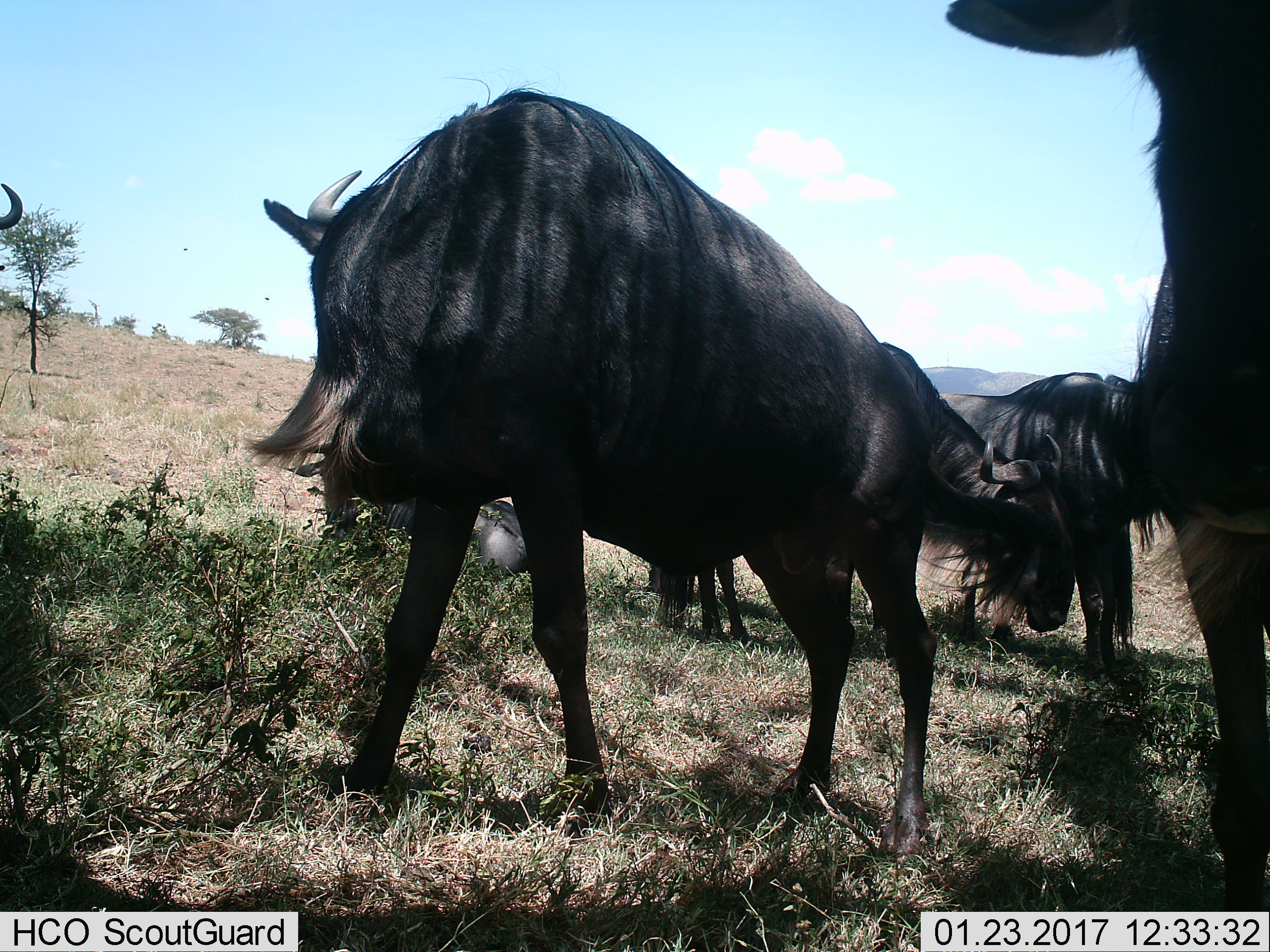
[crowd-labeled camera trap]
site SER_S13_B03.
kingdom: Animalia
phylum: Chordata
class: Mammalia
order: Artiodactyla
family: Bovidae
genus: Connochaetes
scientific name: Connochaetes taurinus taurinus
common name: blue wildebeest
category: wildebeestblue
Wildebeestblue (blue wildebeest) (Connochaetes taurinus taurinus), count 5. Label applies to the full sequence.